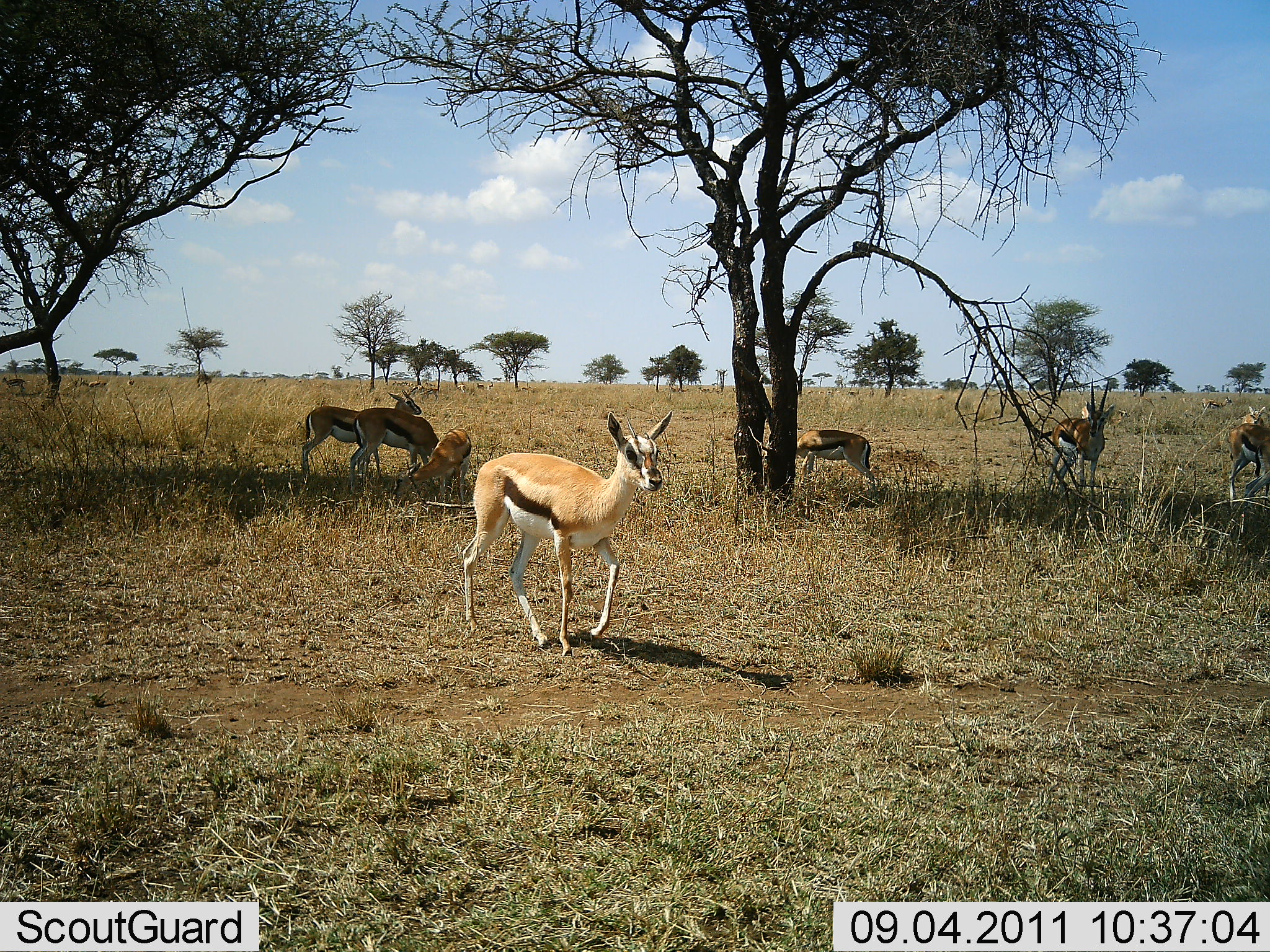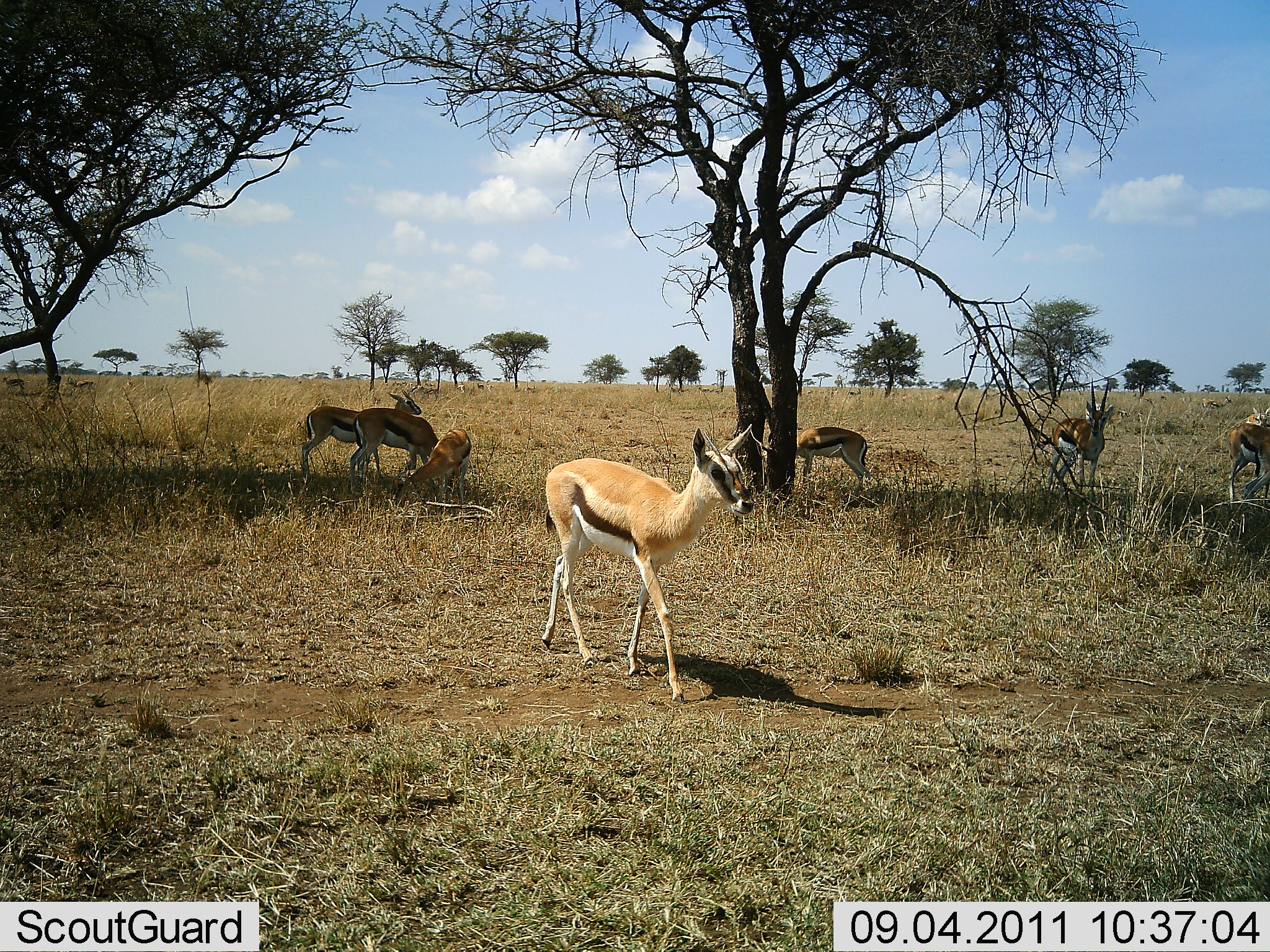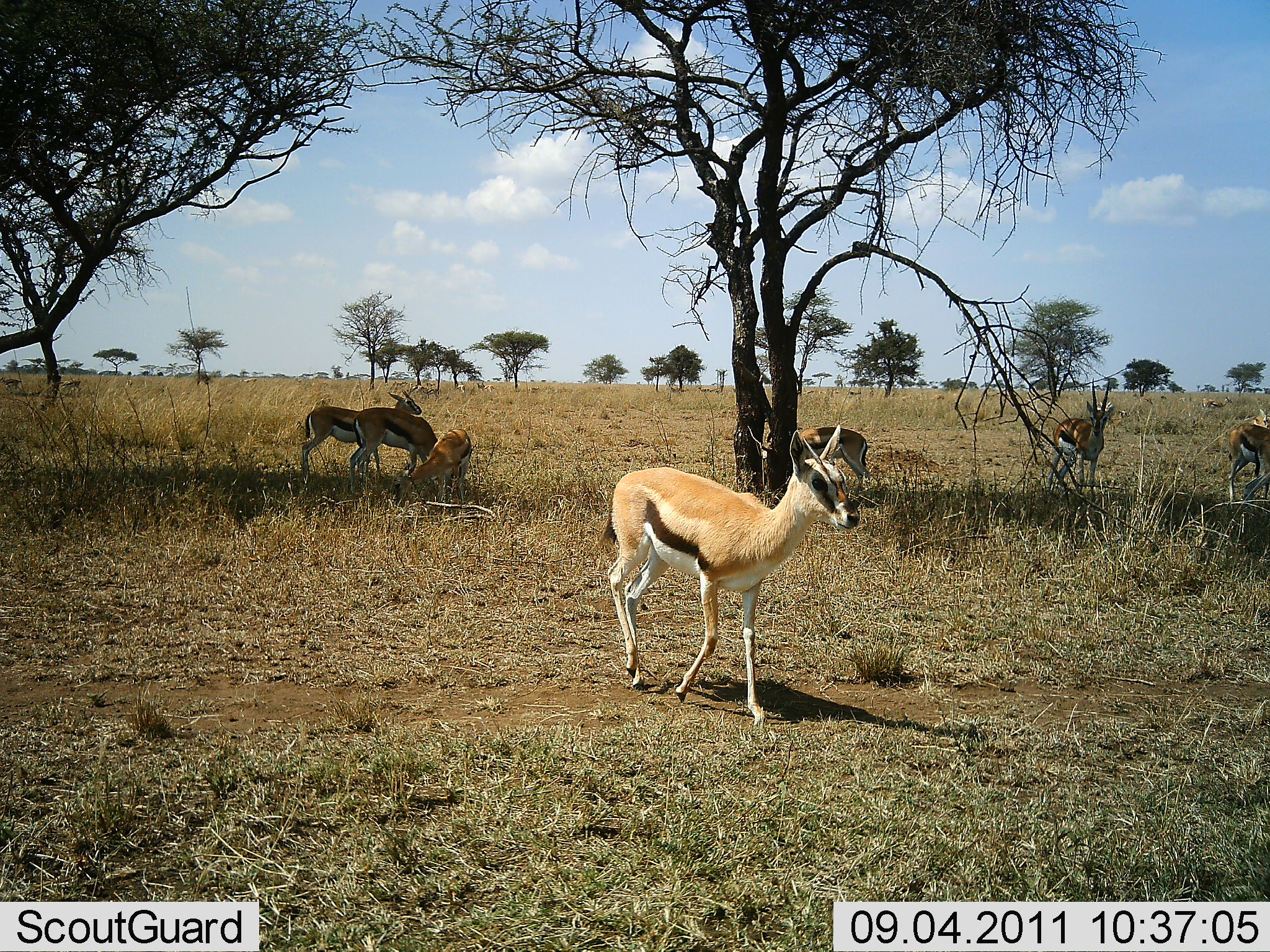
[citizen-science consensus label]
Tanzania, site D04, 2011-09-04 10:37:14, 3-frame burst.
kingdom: Animalia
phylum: Chordata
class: Mammalia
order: Artiodactyla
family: Bovidae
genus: Eudorcas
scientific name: Eudorcas thomsonii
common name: thomson's gazelle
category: gazellethomsons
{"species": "gazellethomsons (thomson's gazelle) (Eudorcas thomsonii)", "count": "8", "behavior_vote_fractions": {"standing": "67%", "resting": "17%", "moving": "83%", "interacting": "0%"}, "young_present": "17%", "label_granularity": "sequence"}